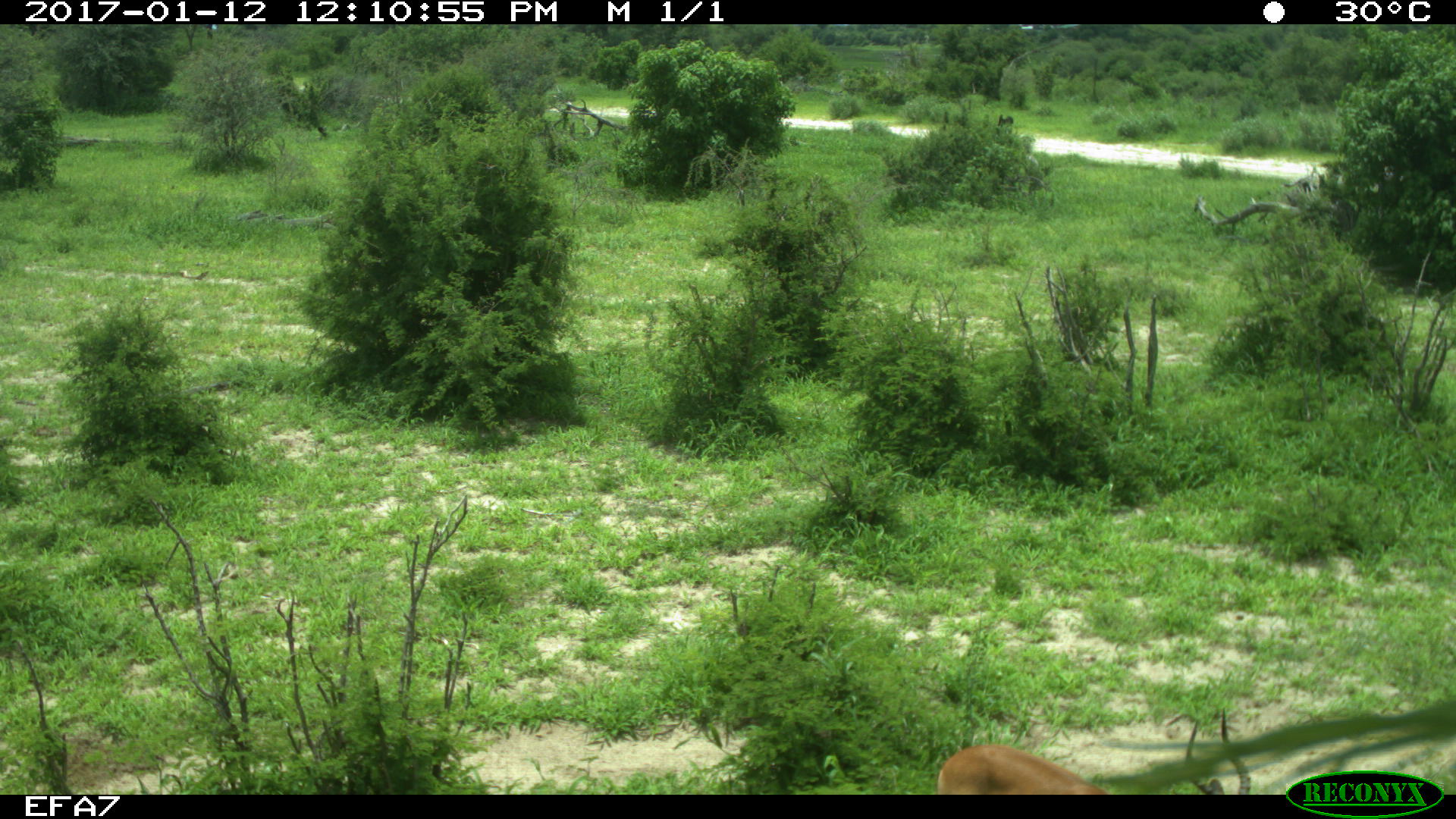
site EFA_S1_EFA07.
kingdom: Animalia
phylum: Chordata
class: Mammalia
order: Artiodactyla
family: Bovidae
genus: Aepyceros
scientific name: Aepyceros melampus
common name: impala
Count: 1.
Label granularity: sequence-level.